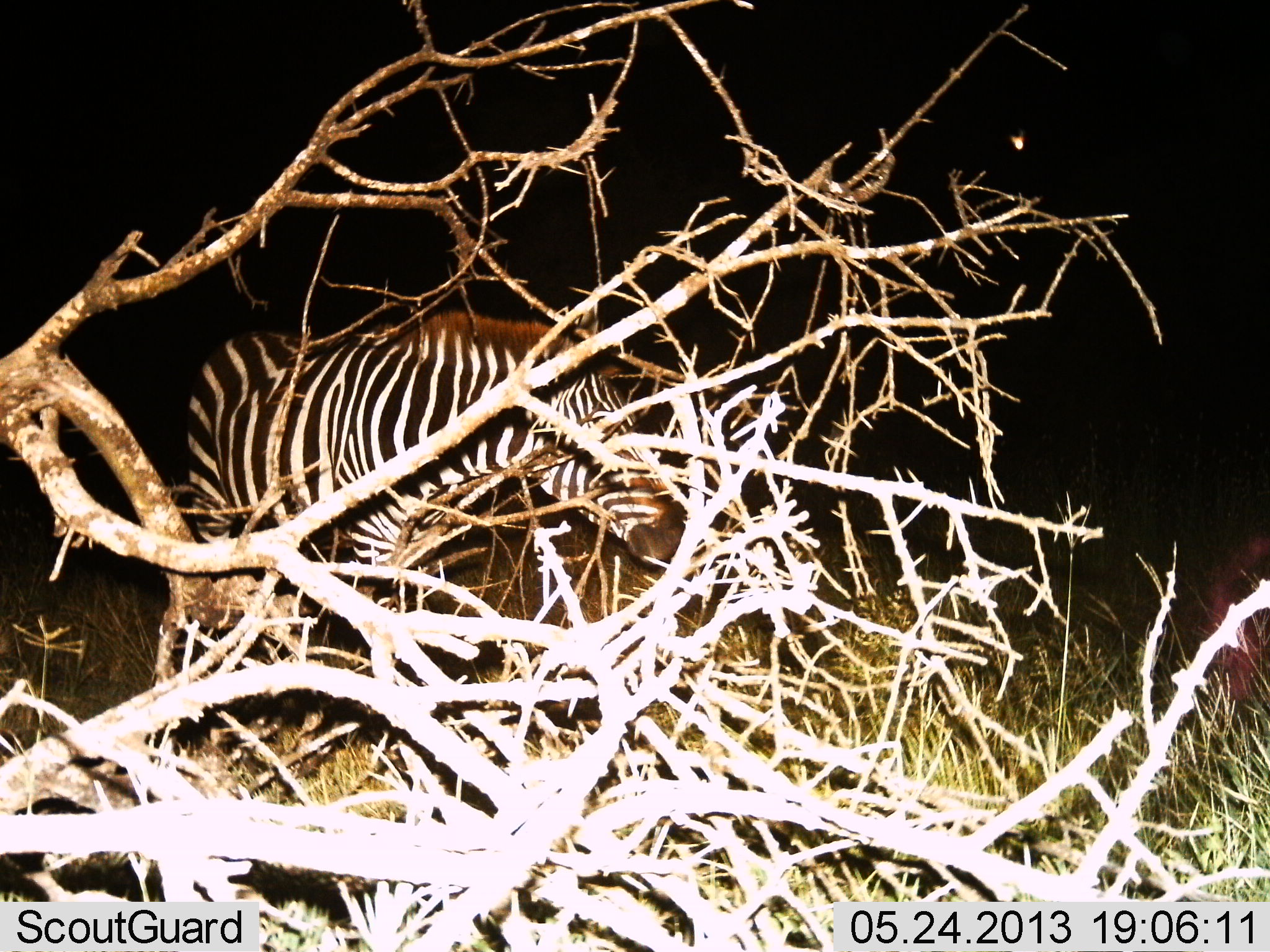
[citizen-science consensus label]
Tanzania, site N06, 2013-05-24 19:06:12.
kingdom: Animalia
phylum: Chordata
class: Mammalia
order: Perissodactyla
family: Equidae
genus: Equus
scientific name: Equus quagga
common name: plains zebra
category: zebra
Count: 1.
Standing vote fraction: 86%.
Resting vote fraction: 0%.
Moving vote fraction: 3%.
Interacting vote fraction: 0%.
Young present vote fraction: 0%.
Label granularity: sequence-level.